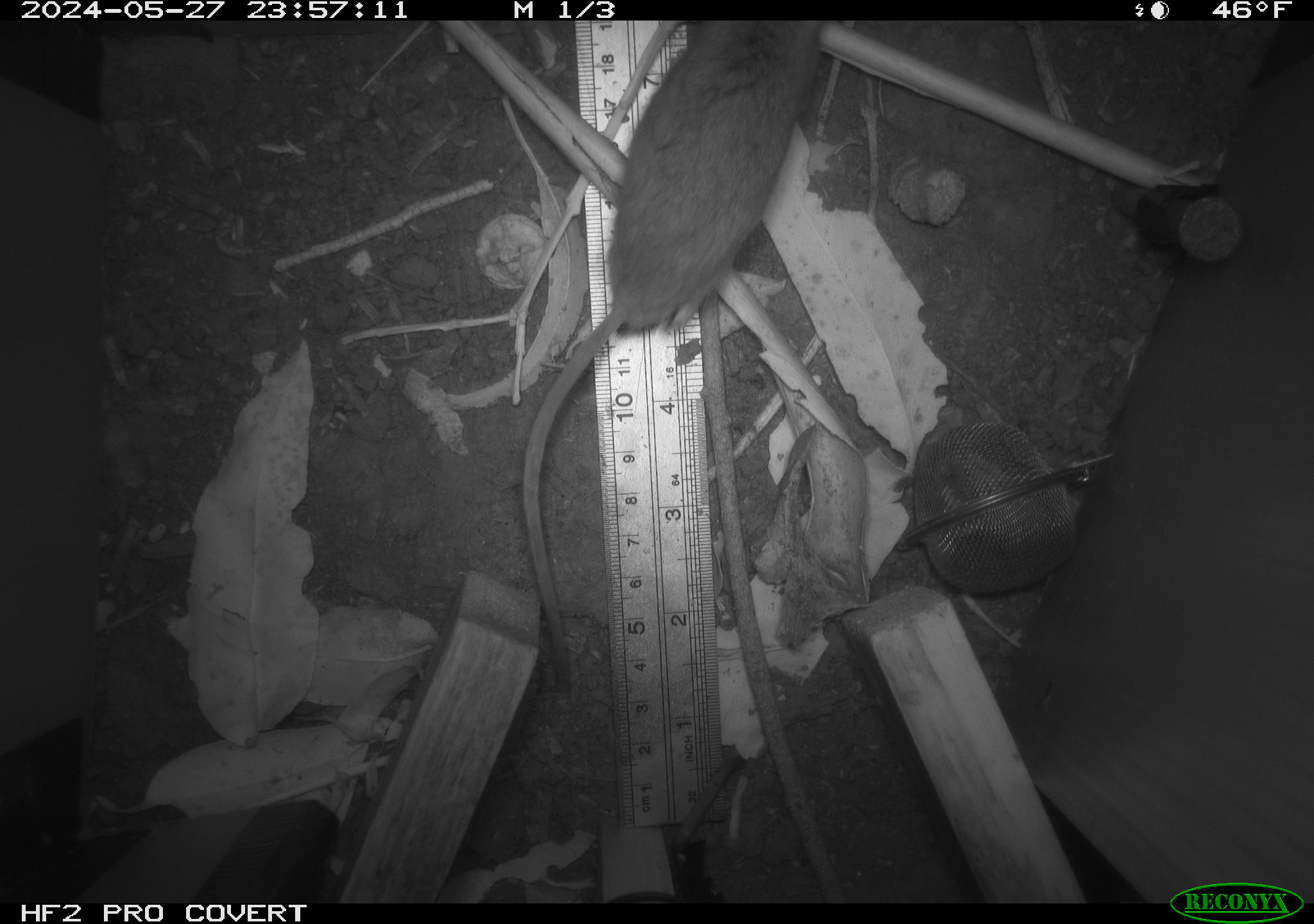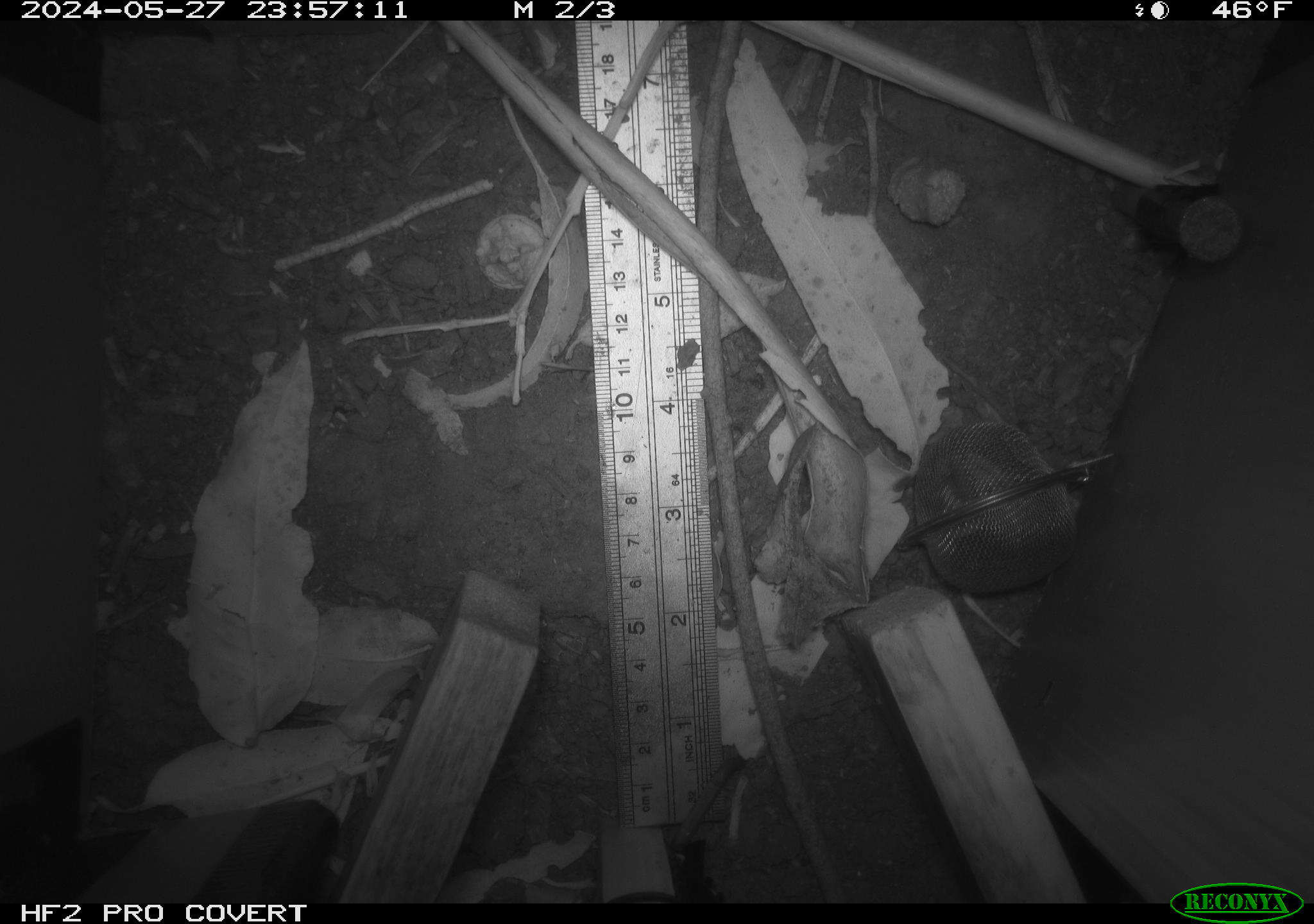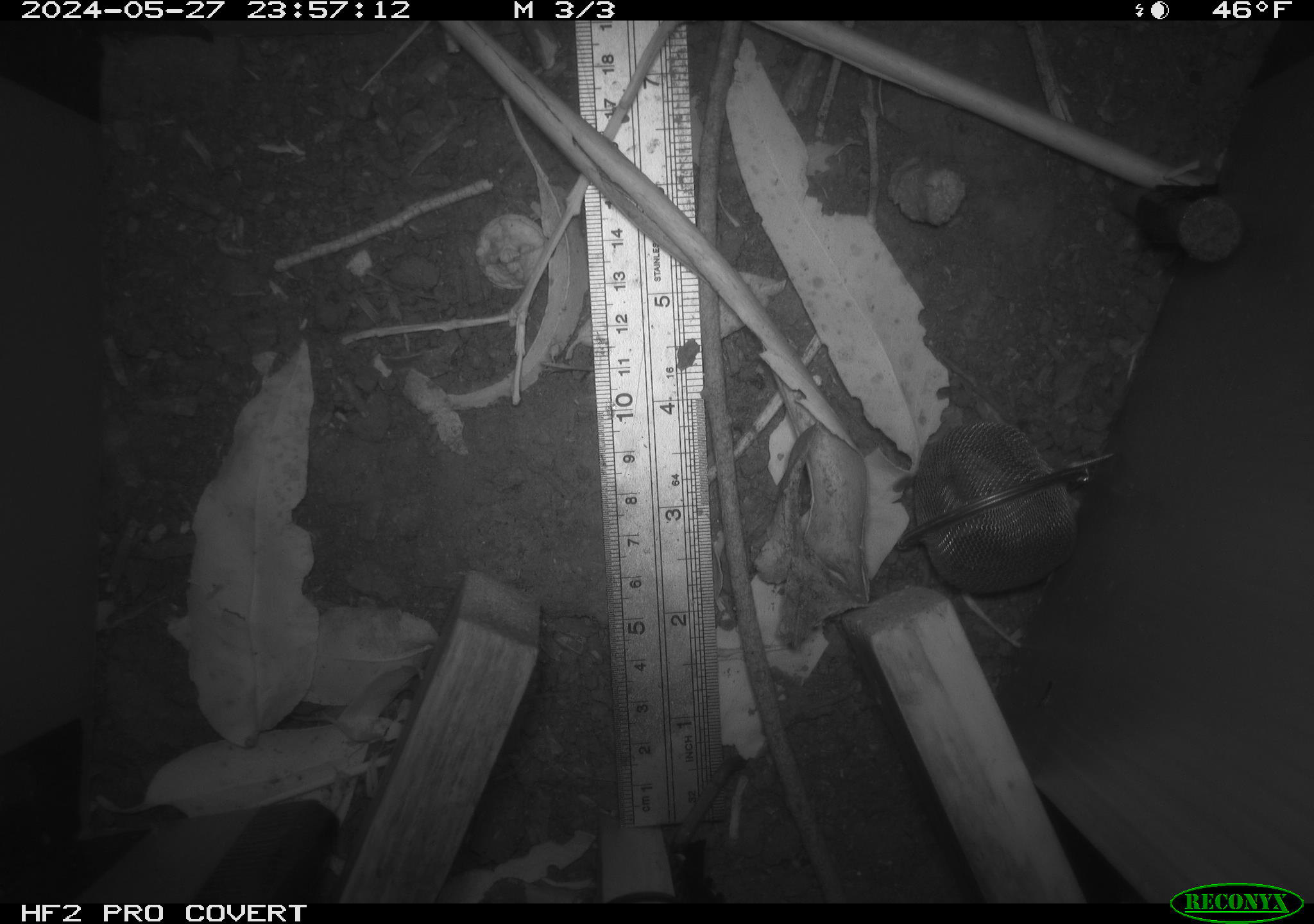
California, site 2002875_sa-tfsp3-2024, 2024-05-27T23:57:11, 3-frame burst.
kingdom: Animalia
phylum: Chordata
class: Mammalia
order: Rodentia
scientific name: Rodentia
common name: rodent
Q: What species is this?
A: Rodent (Rodentia).